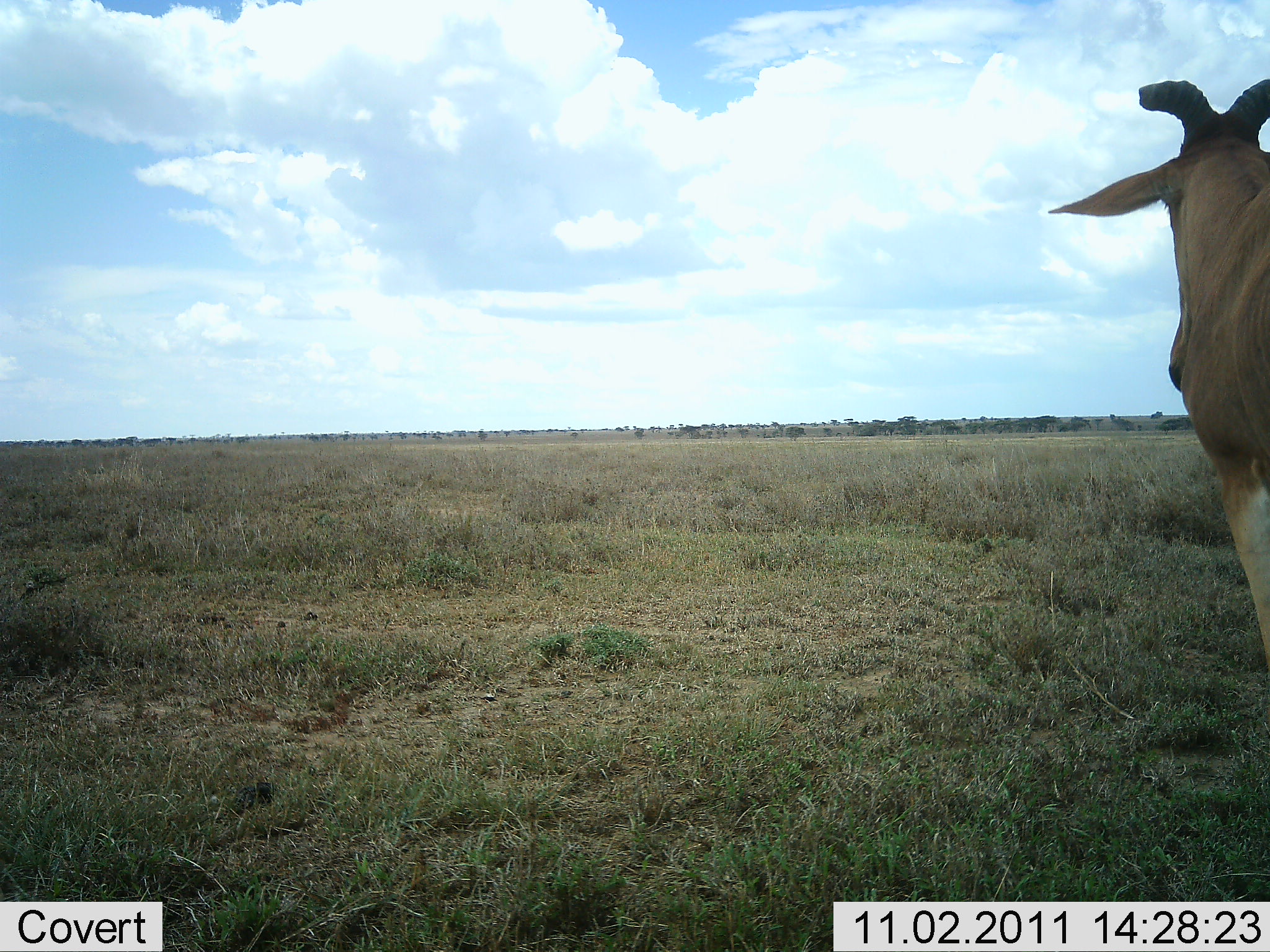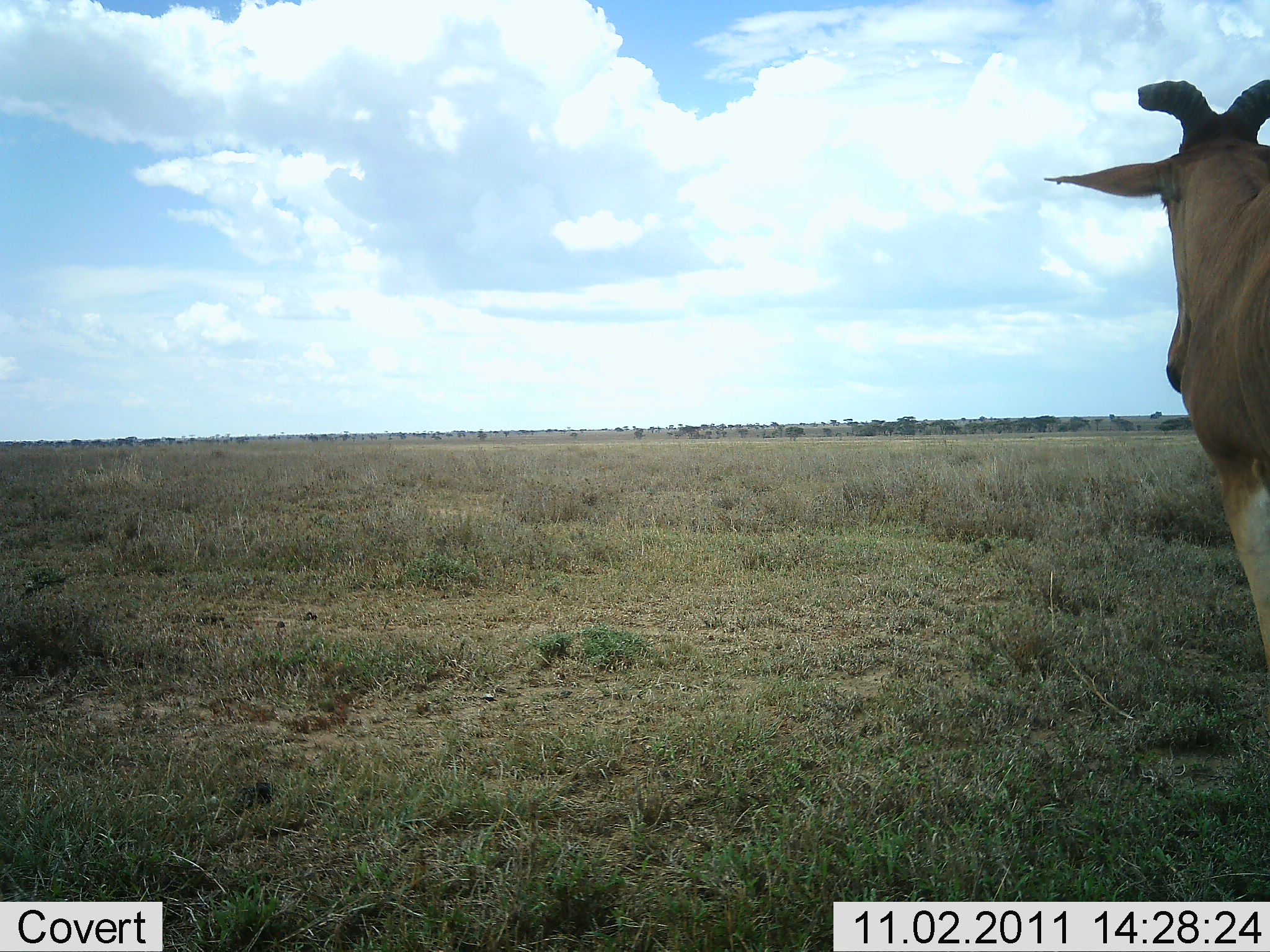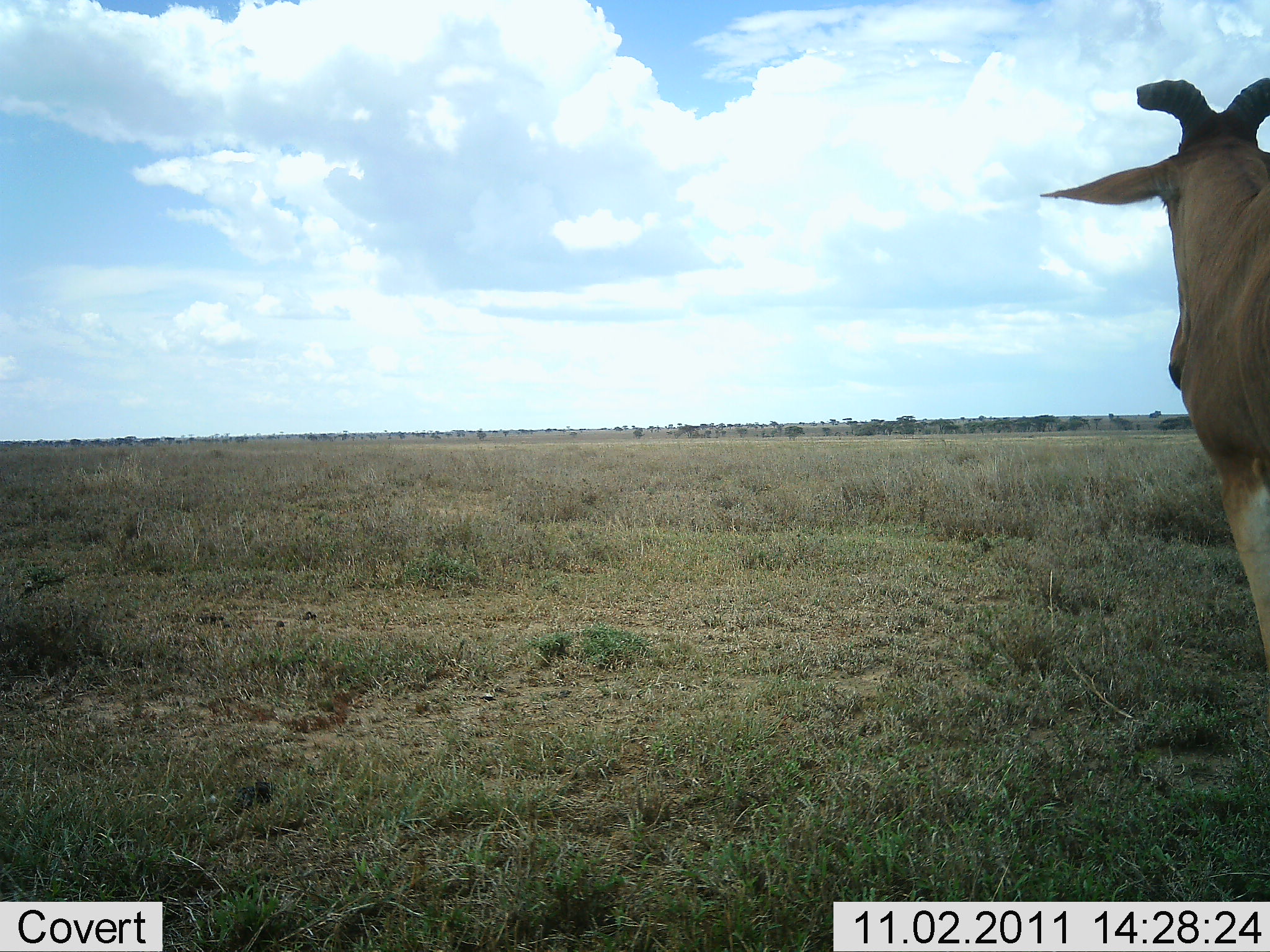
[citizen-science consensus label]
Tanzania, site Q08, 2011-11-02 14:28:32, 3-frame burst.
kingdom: Animalia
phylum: Chordata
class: Mammalia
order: Artiodactyla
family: Bovidae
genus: Alcelaphus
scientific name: Alcelaphus buselaphus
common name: hartebeest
Hartebeest (Alcelaphus buselaphus), count 1. Behavior (volunteer vote fractions): standing 100%, resting 0%, moving 0%, interacting 0%. Young present (vote fraction): 0%. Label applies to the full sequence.